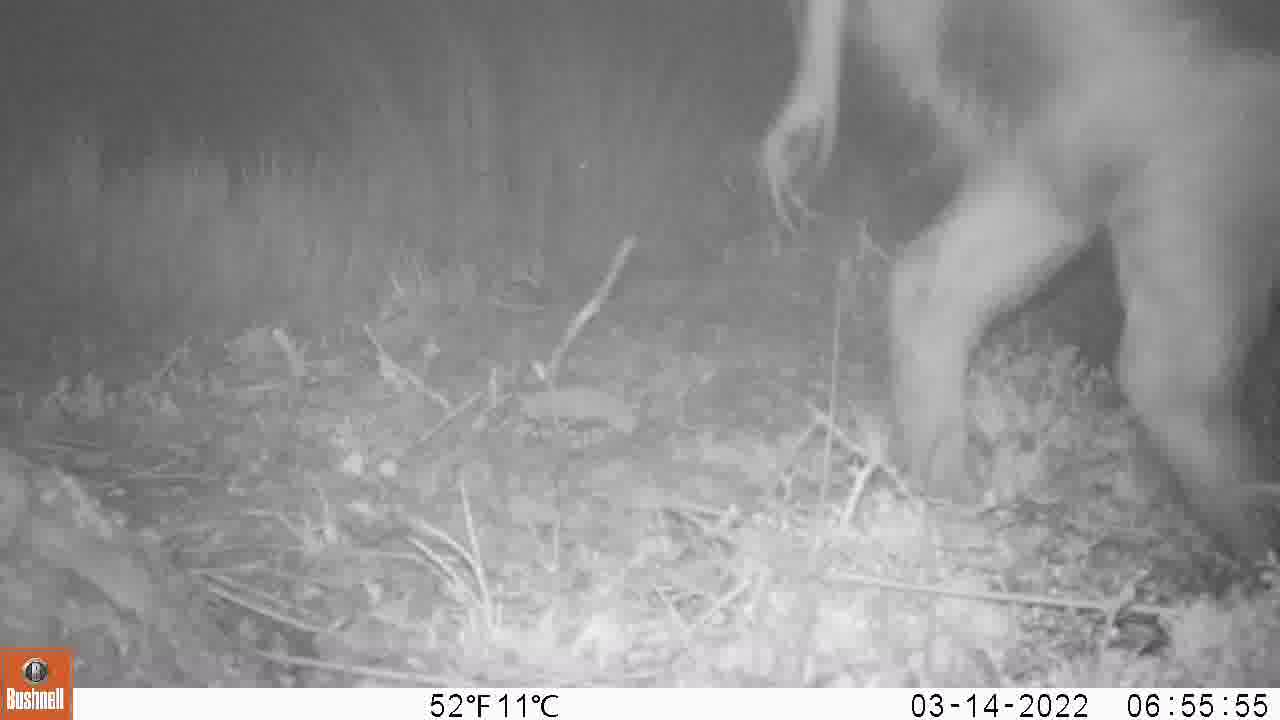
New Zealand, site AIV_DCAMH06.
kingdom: Animalia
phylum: Chordata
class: Mammalia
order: Artiodactyla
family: Suidae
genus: Sus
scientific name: Sus scrofa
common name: pig